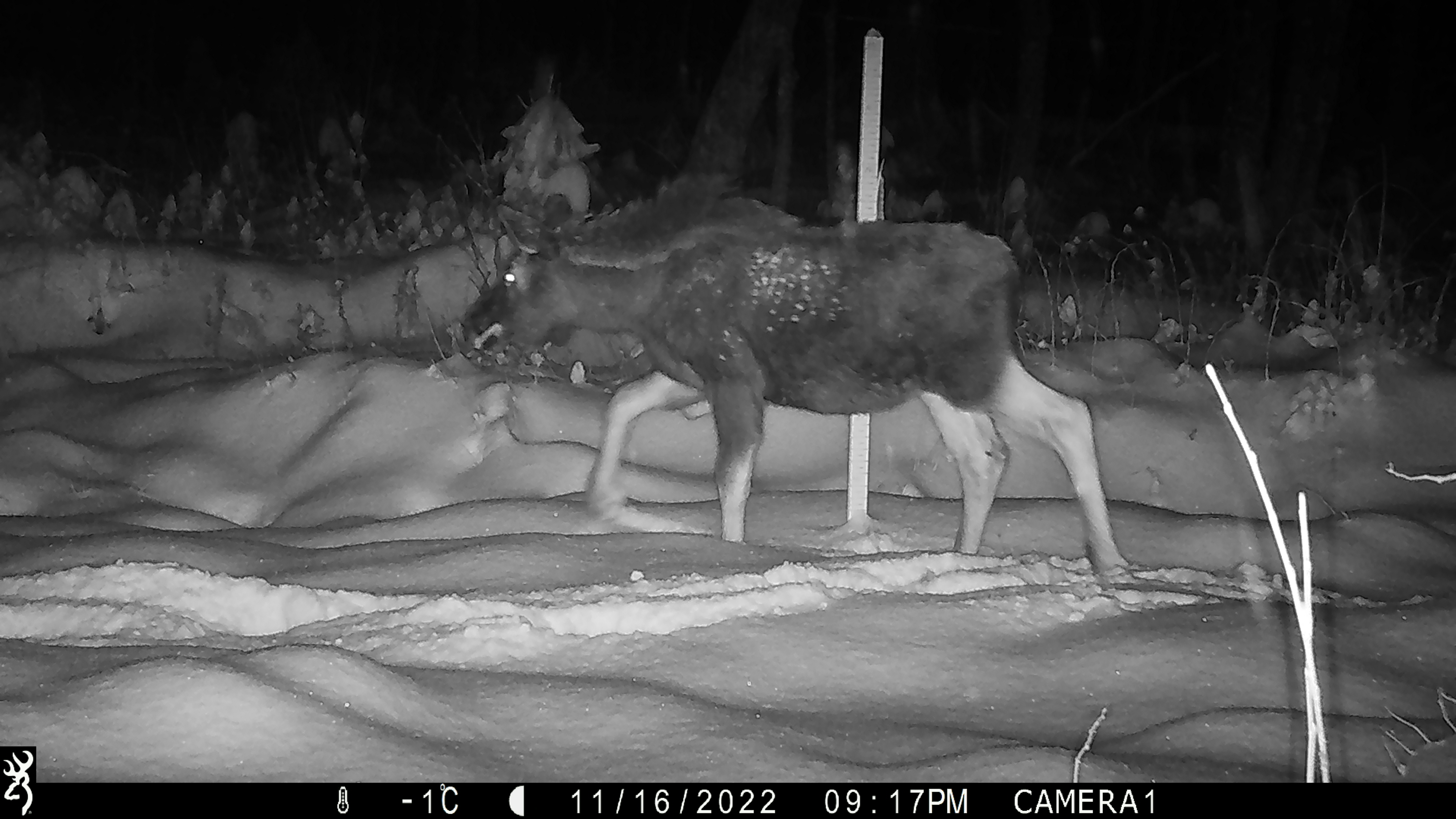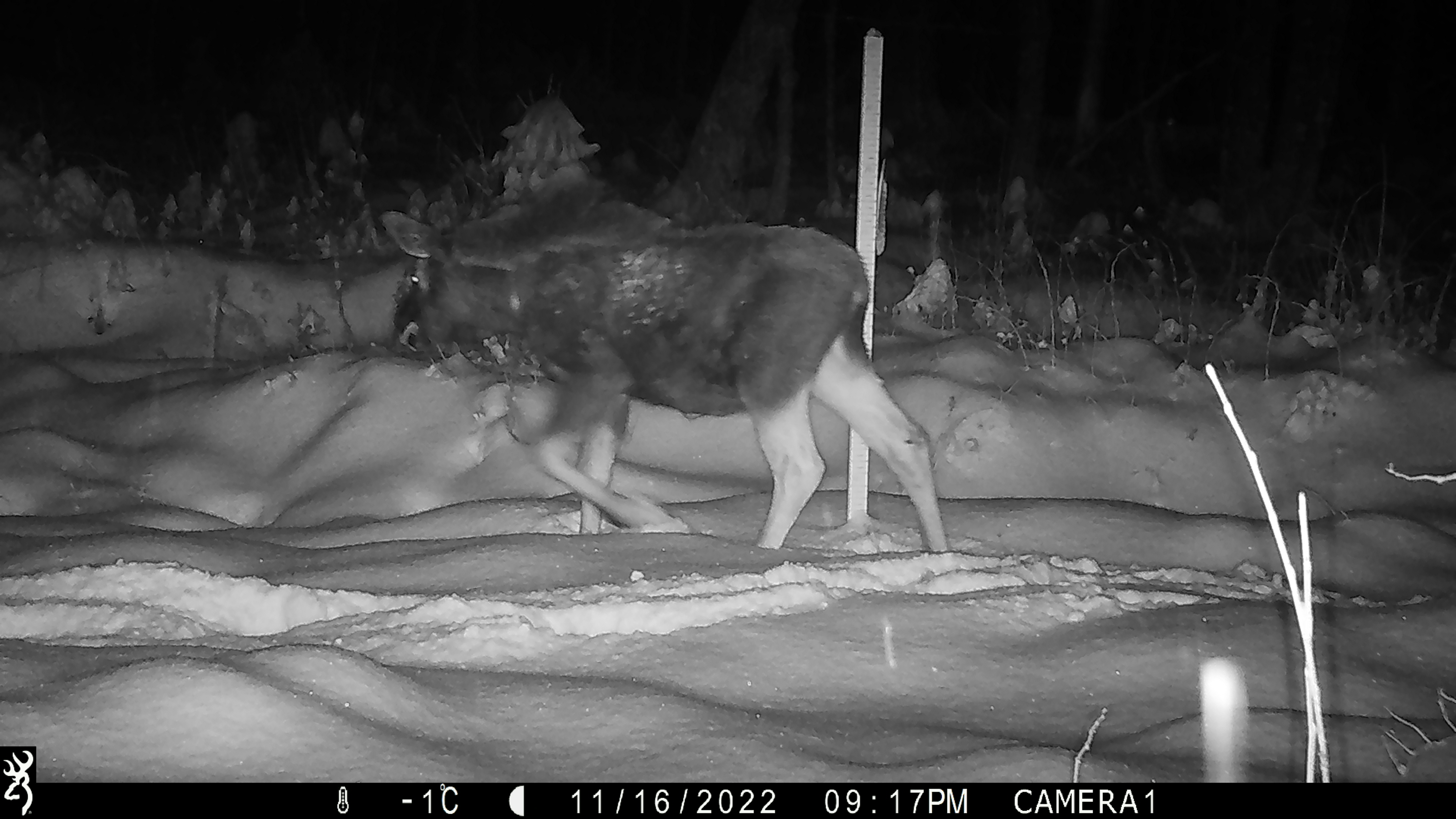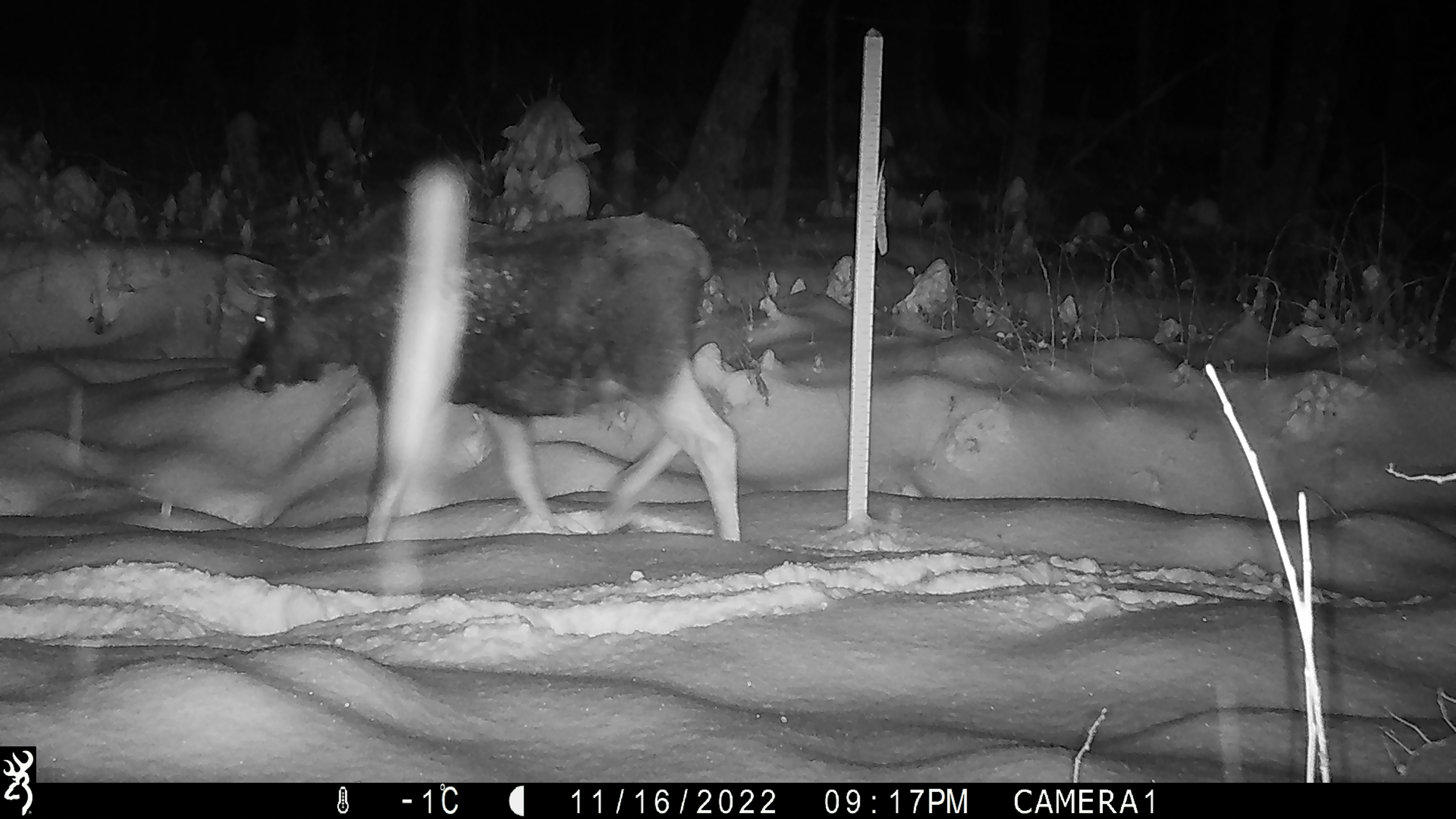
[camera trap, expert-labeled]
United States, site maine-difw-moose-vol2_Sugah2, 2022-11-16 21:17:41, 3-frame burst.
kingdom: Animalia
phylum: Chordata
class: Mammalia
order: Artiodactyla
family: Cervidae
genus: Alces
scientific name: Alces alces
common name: moose